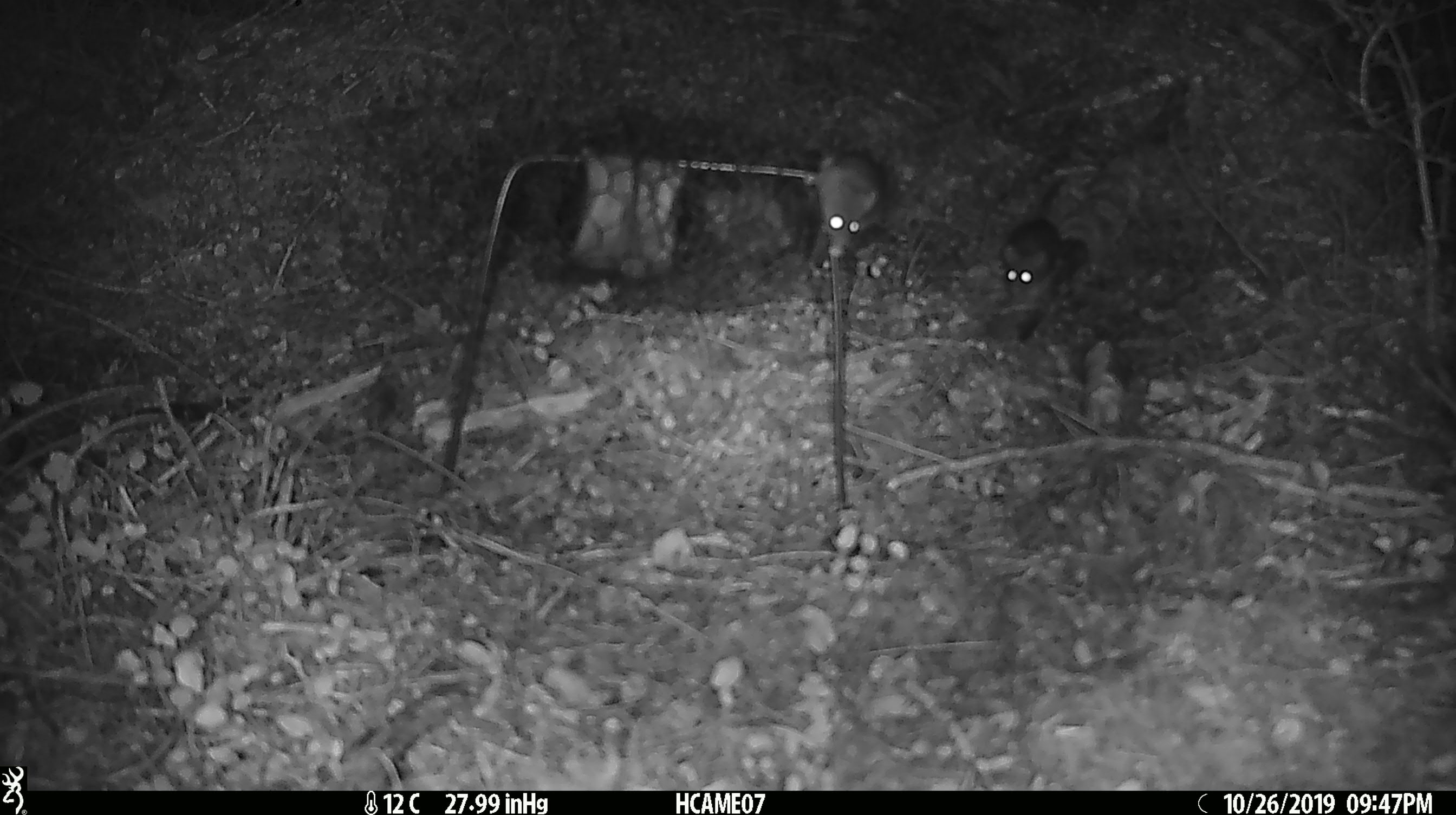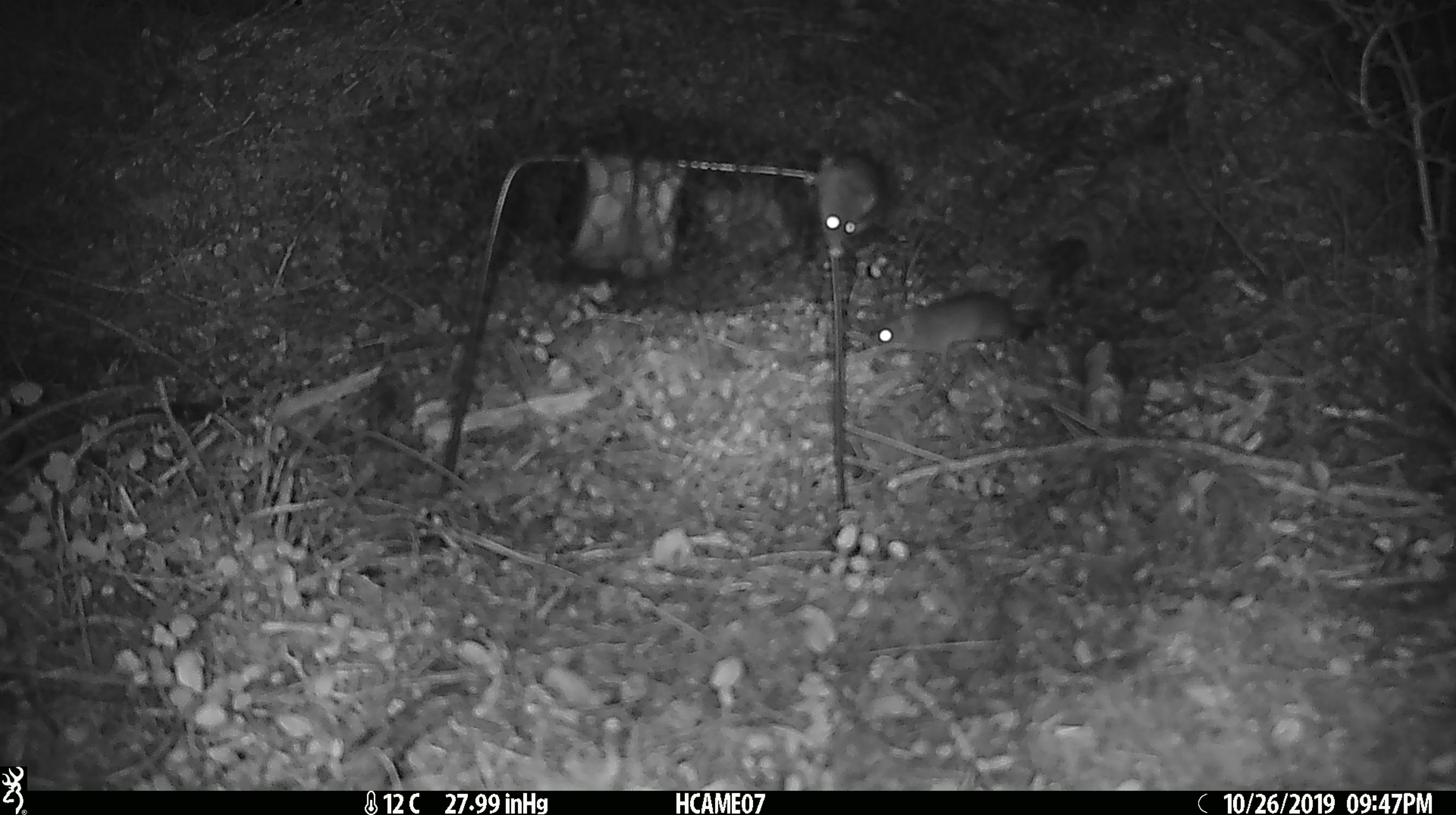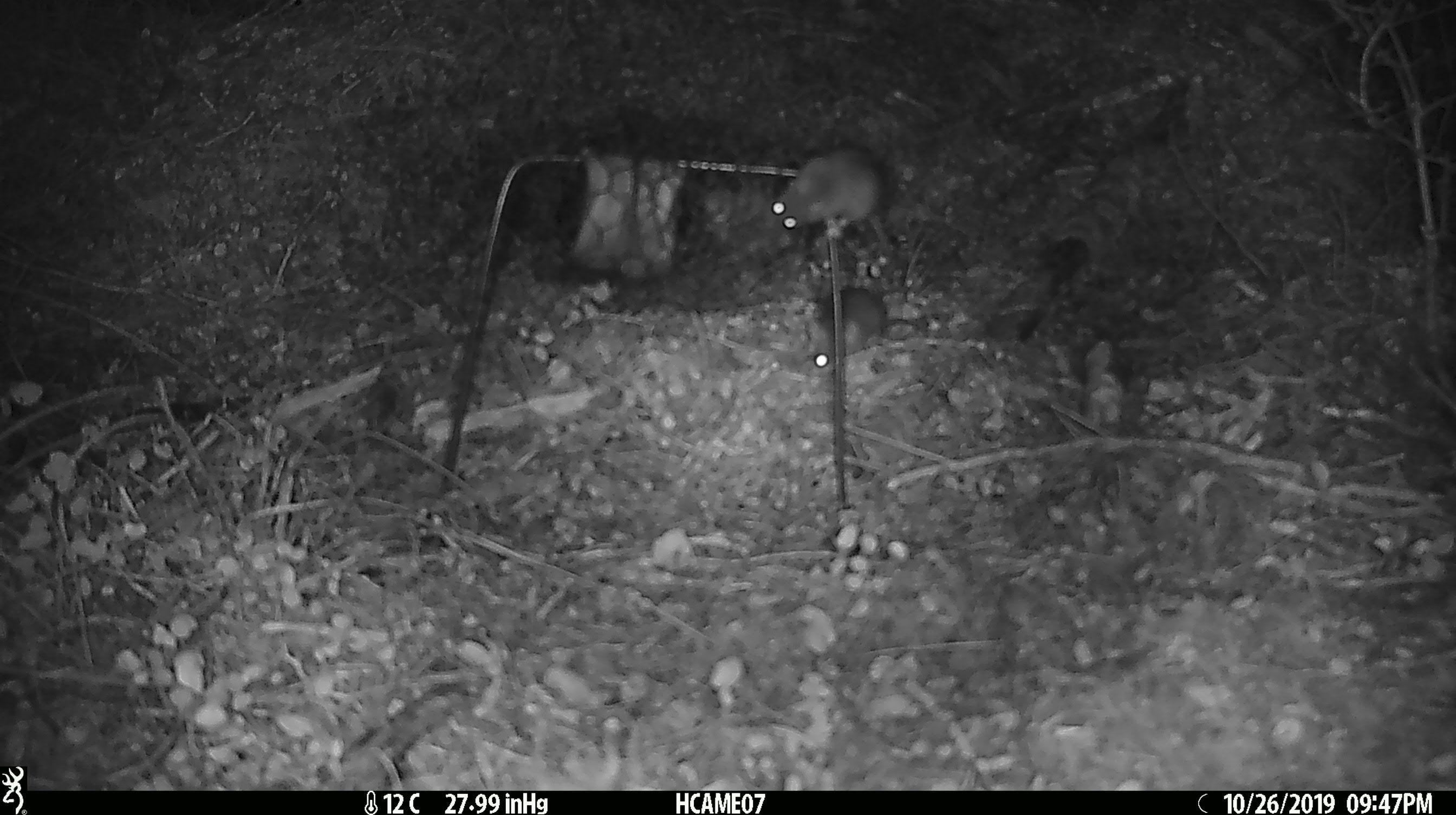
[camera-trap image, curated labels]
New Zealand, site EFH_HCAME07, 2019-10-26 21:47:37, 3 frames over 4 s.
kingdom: Animalia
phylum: Chordata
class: Mammalia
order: Rodentia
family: Muridae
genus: Mus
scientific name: Mus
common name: mouse